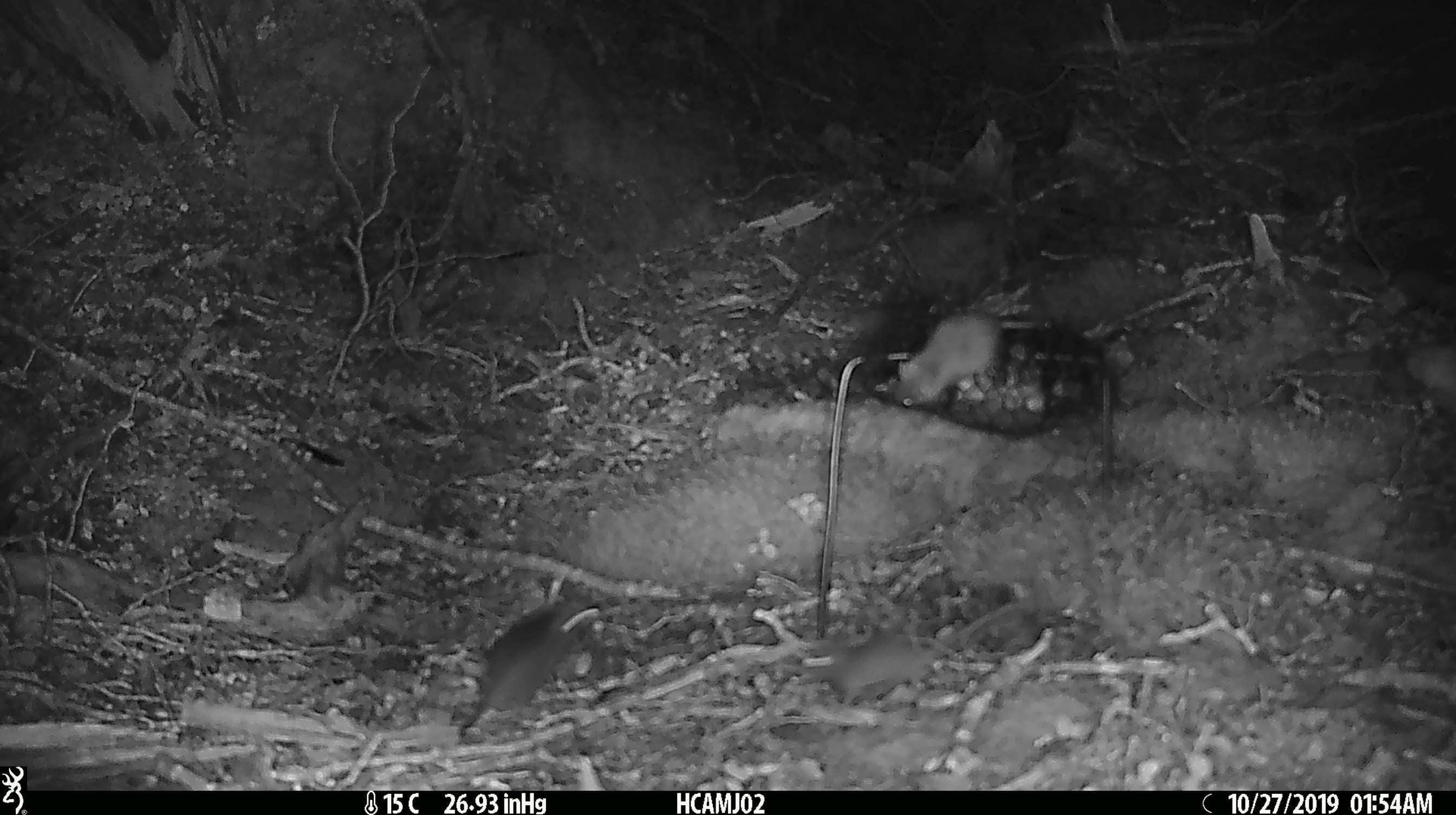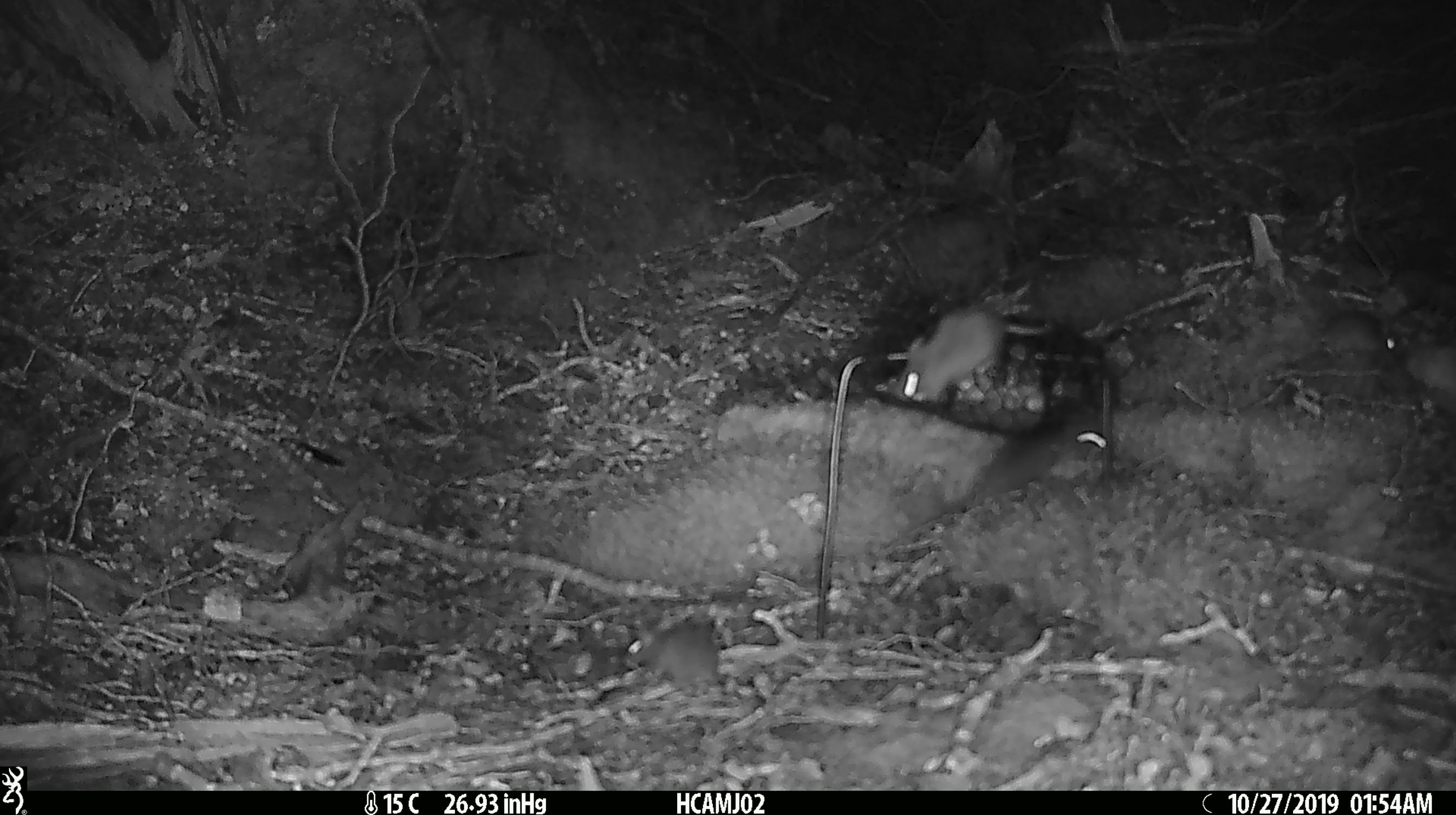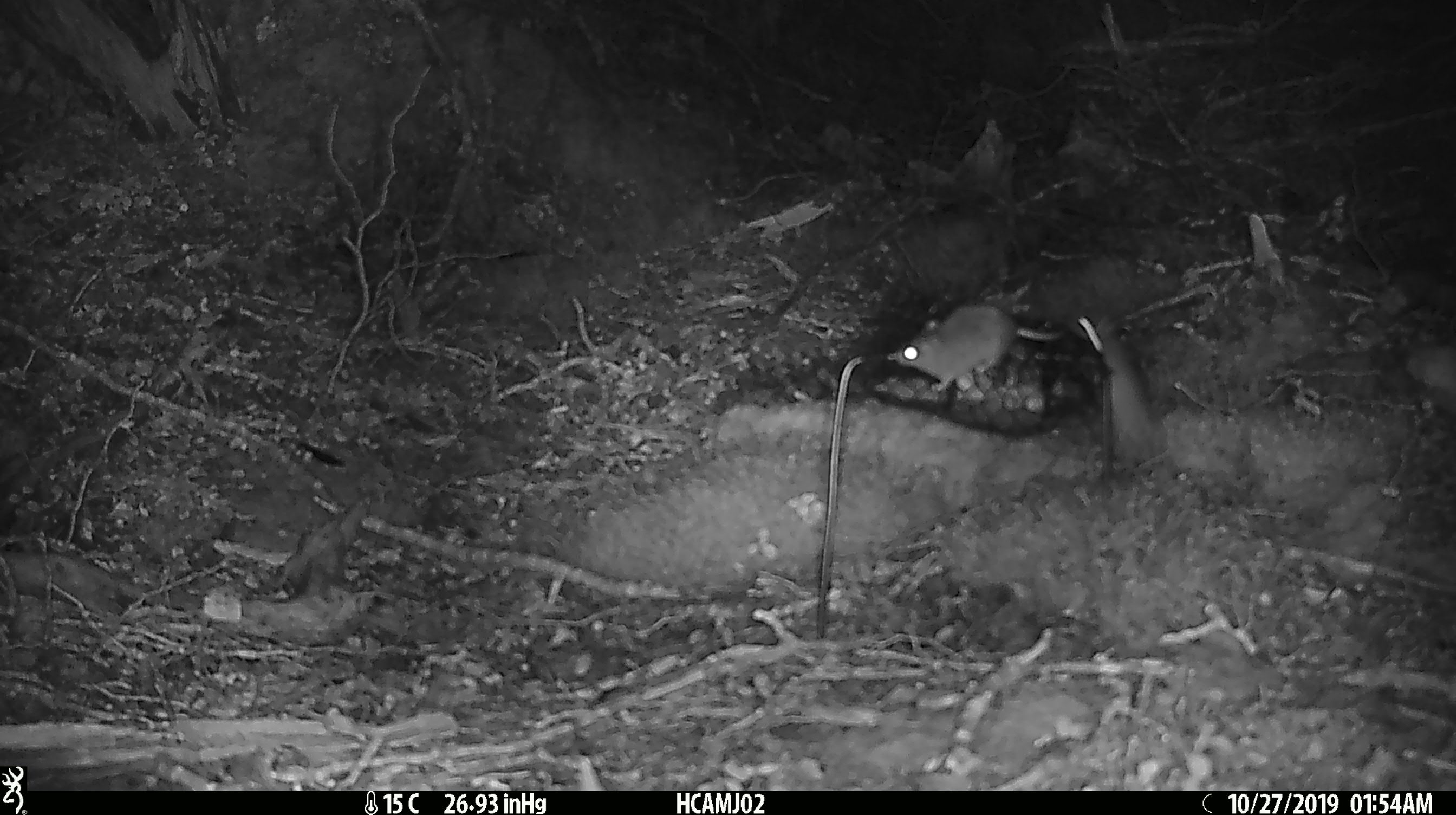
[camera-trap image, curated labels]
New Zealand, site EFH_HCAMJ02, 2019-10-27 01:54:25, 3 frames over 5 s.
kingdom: Animalia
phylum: Chordata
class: Mammalia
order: Rodentia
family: Muridae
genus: Mus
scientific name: Mus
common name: mouse